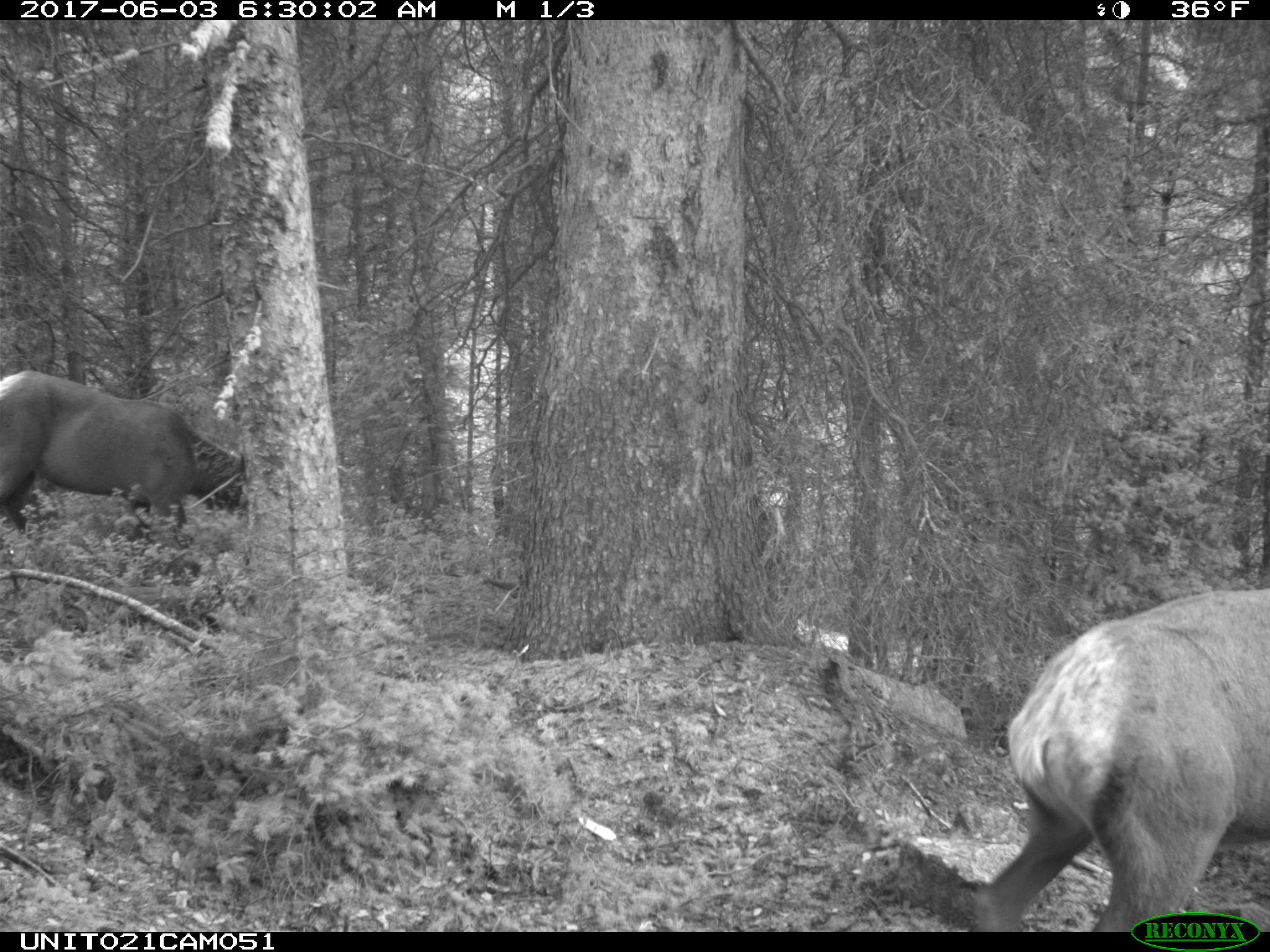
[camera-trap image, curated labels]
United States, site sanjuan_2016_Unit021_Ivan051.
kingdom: Animalia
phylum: Chordata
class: Mammalia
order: Artiodactyla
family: Cervidae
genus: Cervus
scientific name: Cervus elaphus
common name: red deer